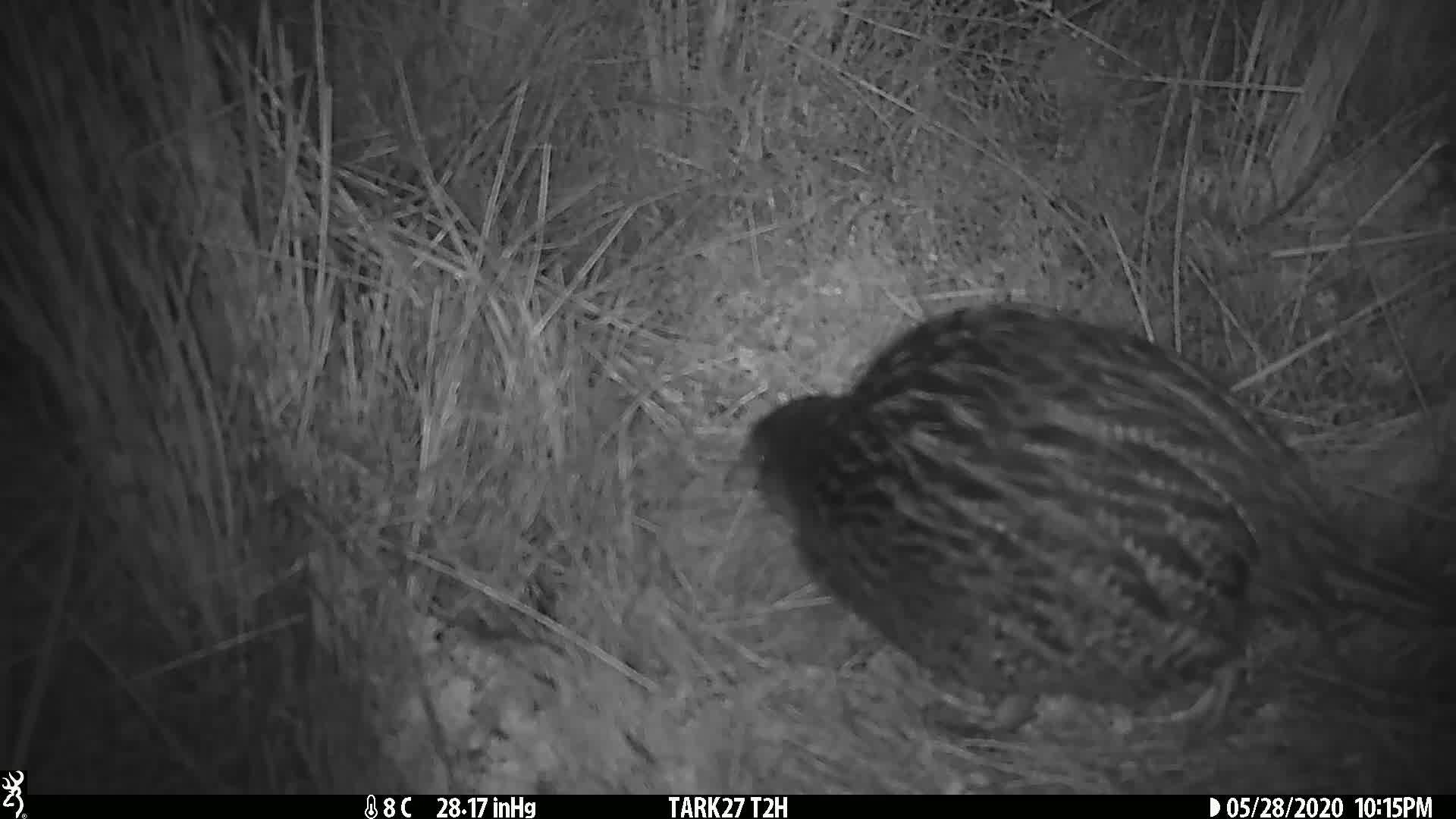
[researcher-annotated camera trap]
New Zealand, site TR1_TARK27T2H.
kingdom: Animalia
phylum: Chordata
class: Aves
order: Gruiformes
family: Rallidae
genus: Gallirallus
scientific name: Gallirallus australis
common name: weka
Weka (Gallirallus australis).